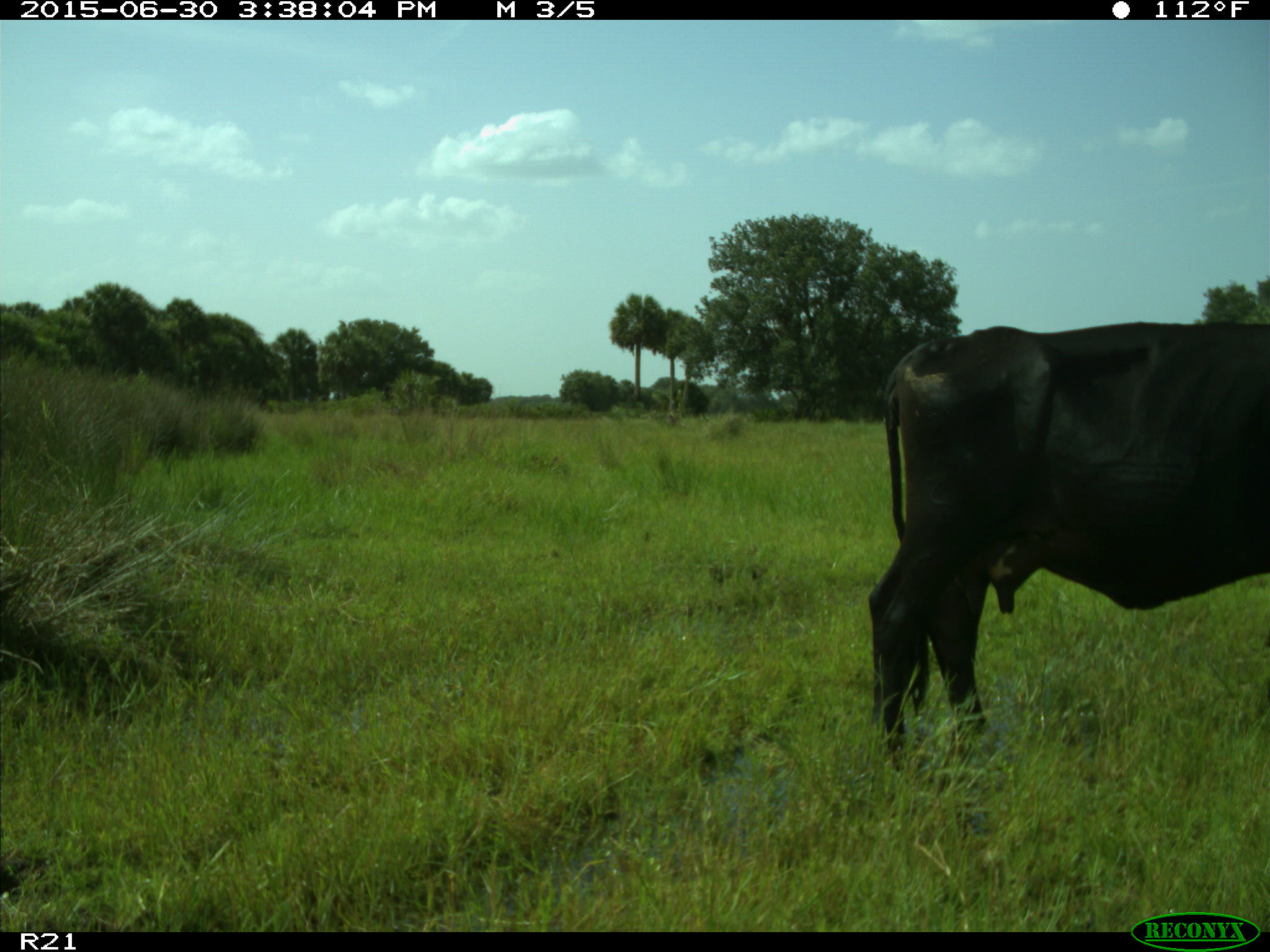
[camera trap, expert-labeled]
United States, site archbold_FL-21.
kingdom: Animalia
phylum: Chordata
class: Mammalia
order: Artiodactyla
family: Bovidae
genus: Bos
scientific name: Bos taurus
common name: domestic cow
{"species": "Bos taurus (domestic cow)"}